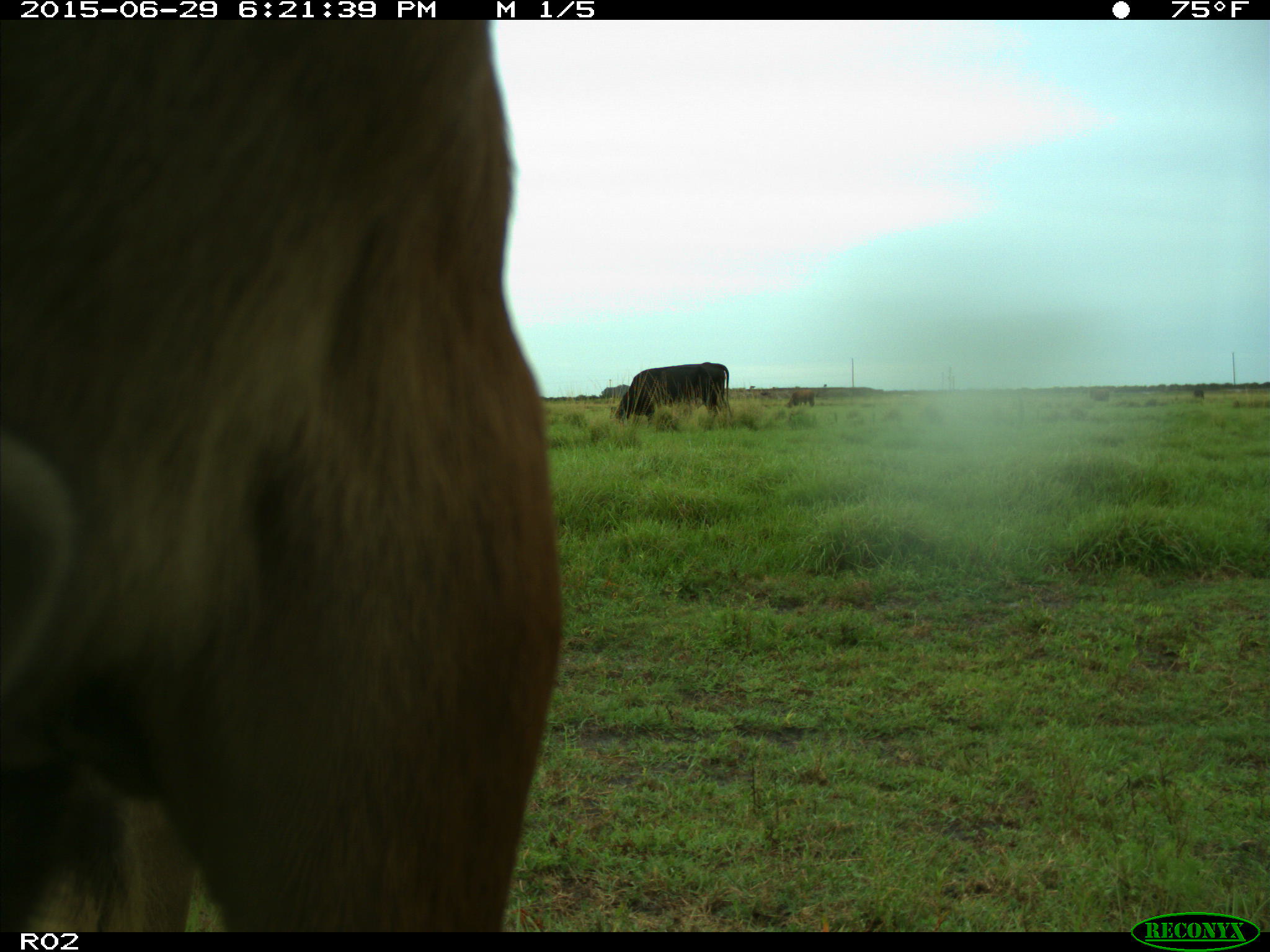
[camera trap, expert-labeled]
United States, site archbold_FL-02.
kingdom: Animalia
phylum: Chordata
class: Mammalia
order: Artiodactyla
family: Bovidae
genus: Bos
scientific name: Bos taurus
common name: domestic cow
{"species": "Bos taurus (domestic cow)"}